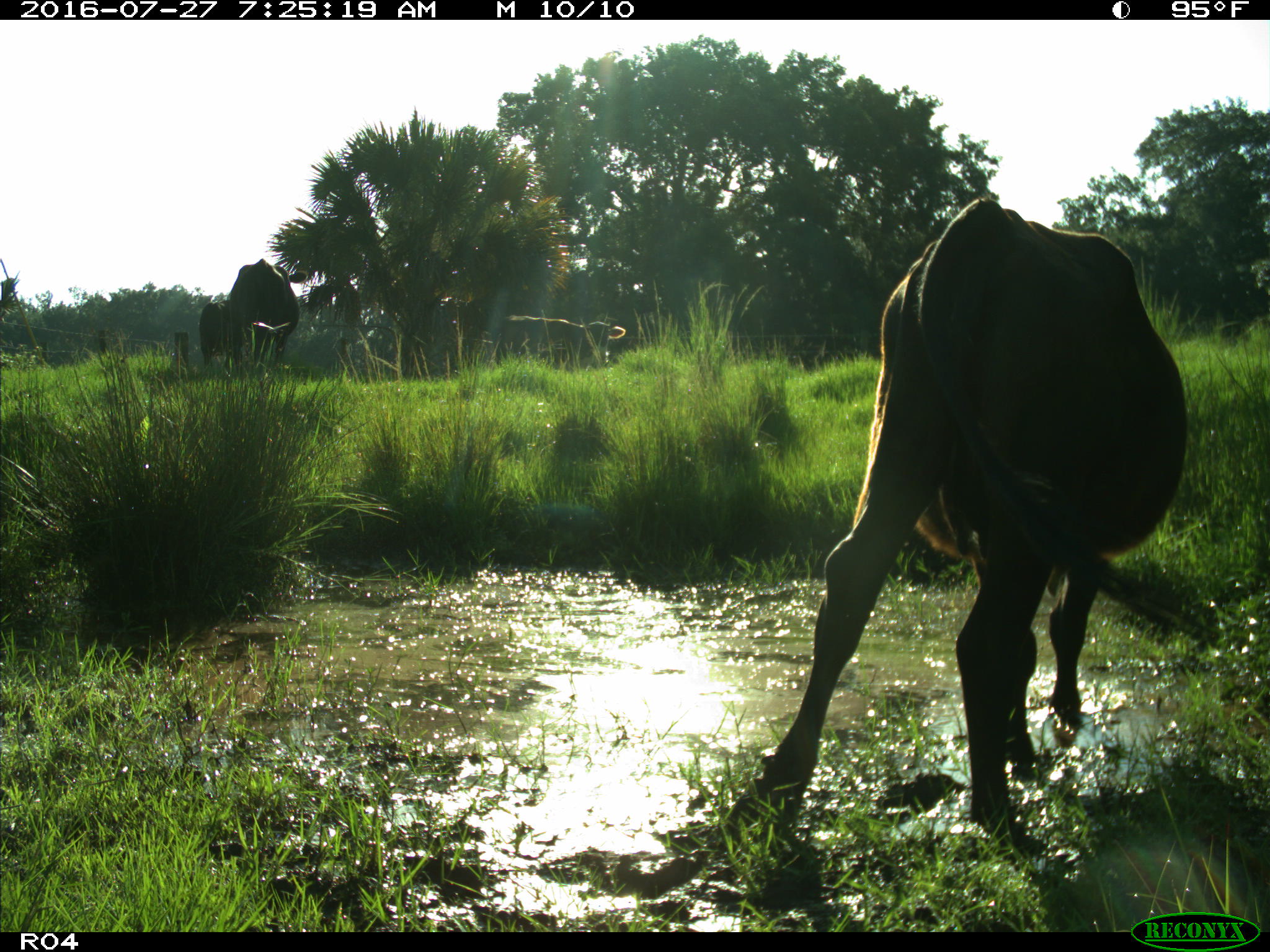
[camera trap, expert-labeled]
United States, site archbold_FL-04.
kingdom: Animalia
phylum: Chordata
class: Mammalia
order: Artiodactyla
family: Bovidae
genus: Bos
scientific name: Bos taurus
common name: domestic cow